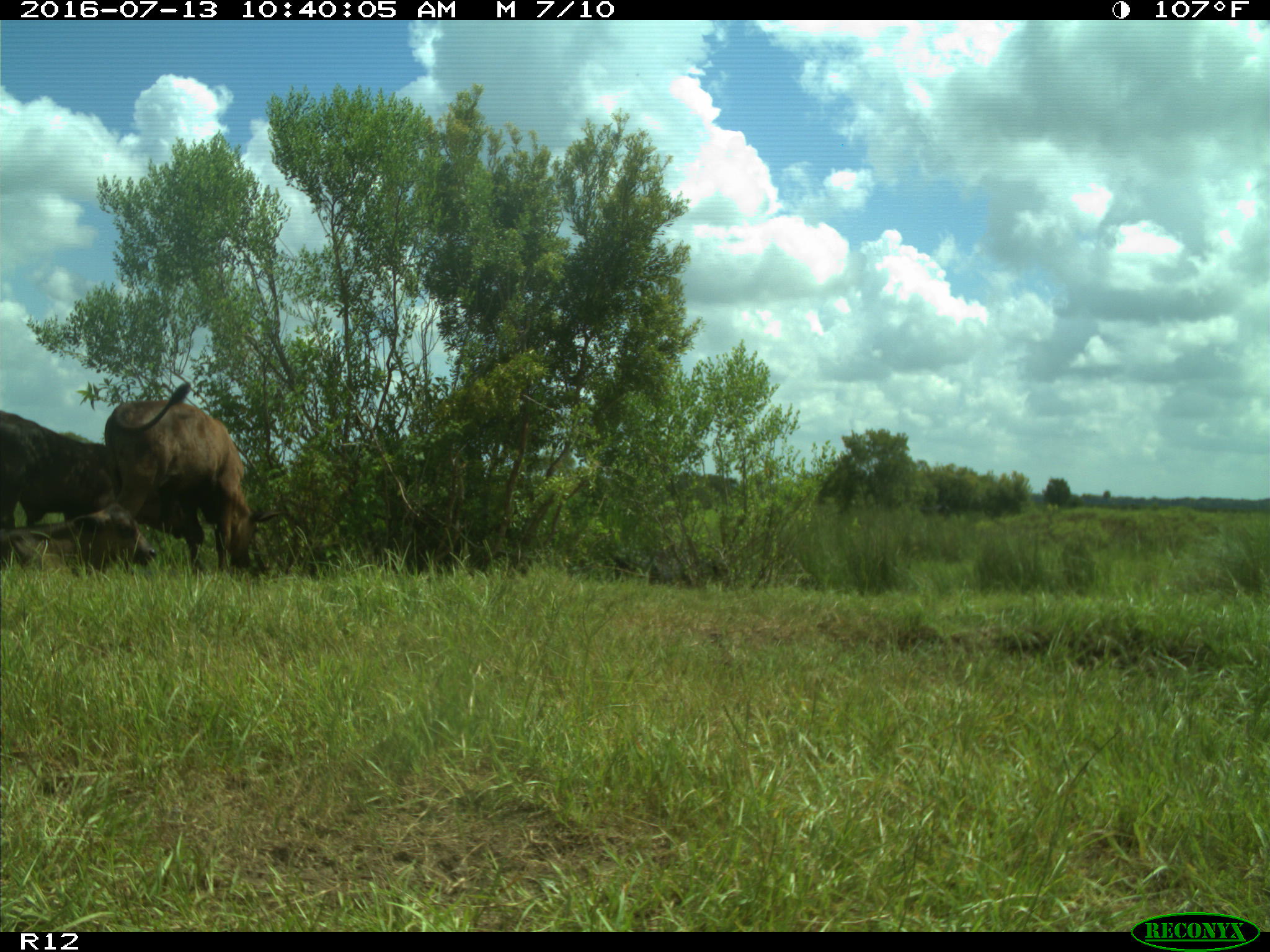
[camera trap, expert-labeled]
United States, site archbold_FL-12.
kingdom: Animalia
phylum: Chordata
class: Mammalia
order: Artiodactyla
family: Bovidae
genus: Bos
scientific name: Bos taurus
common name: domestic cow